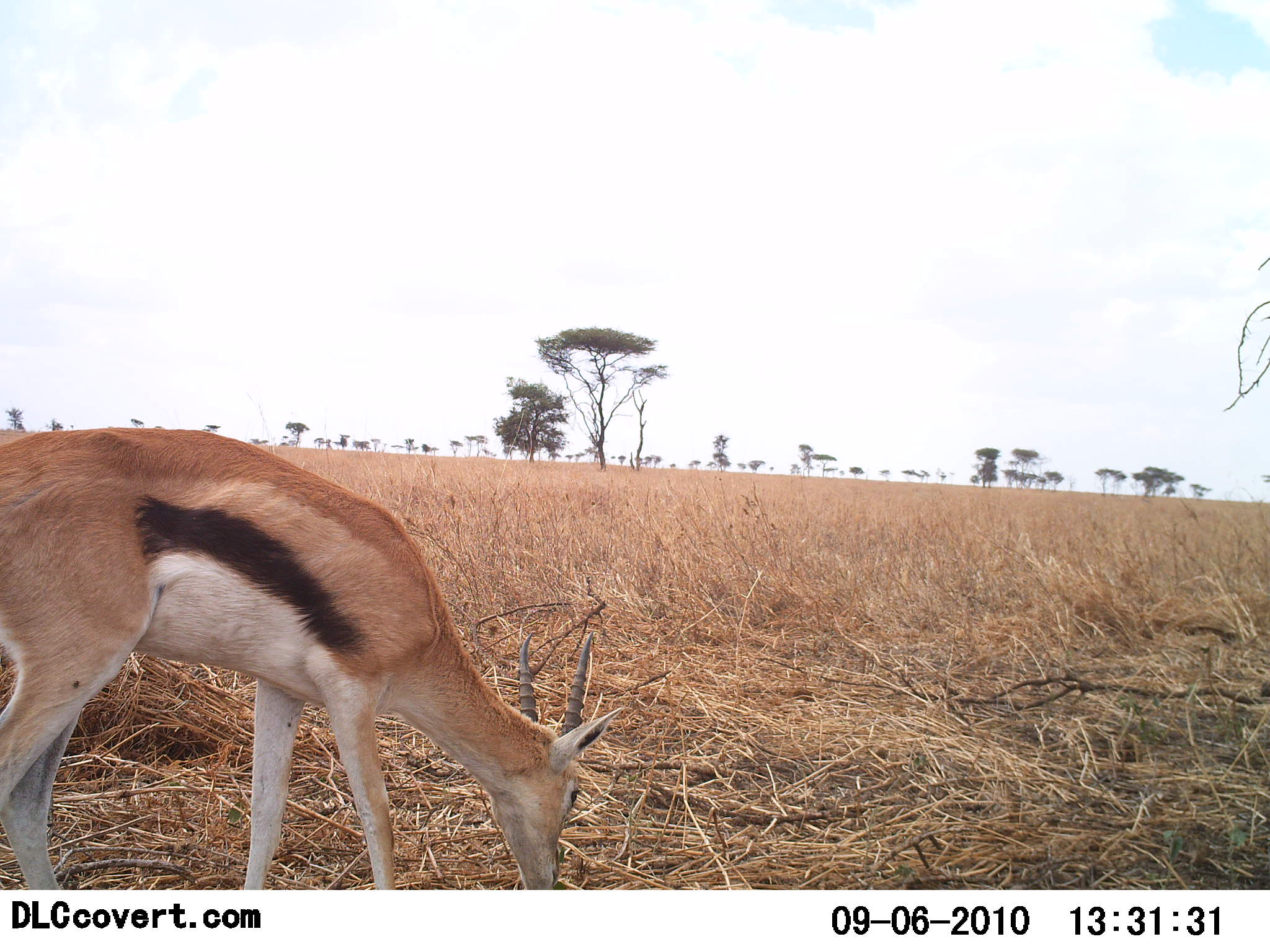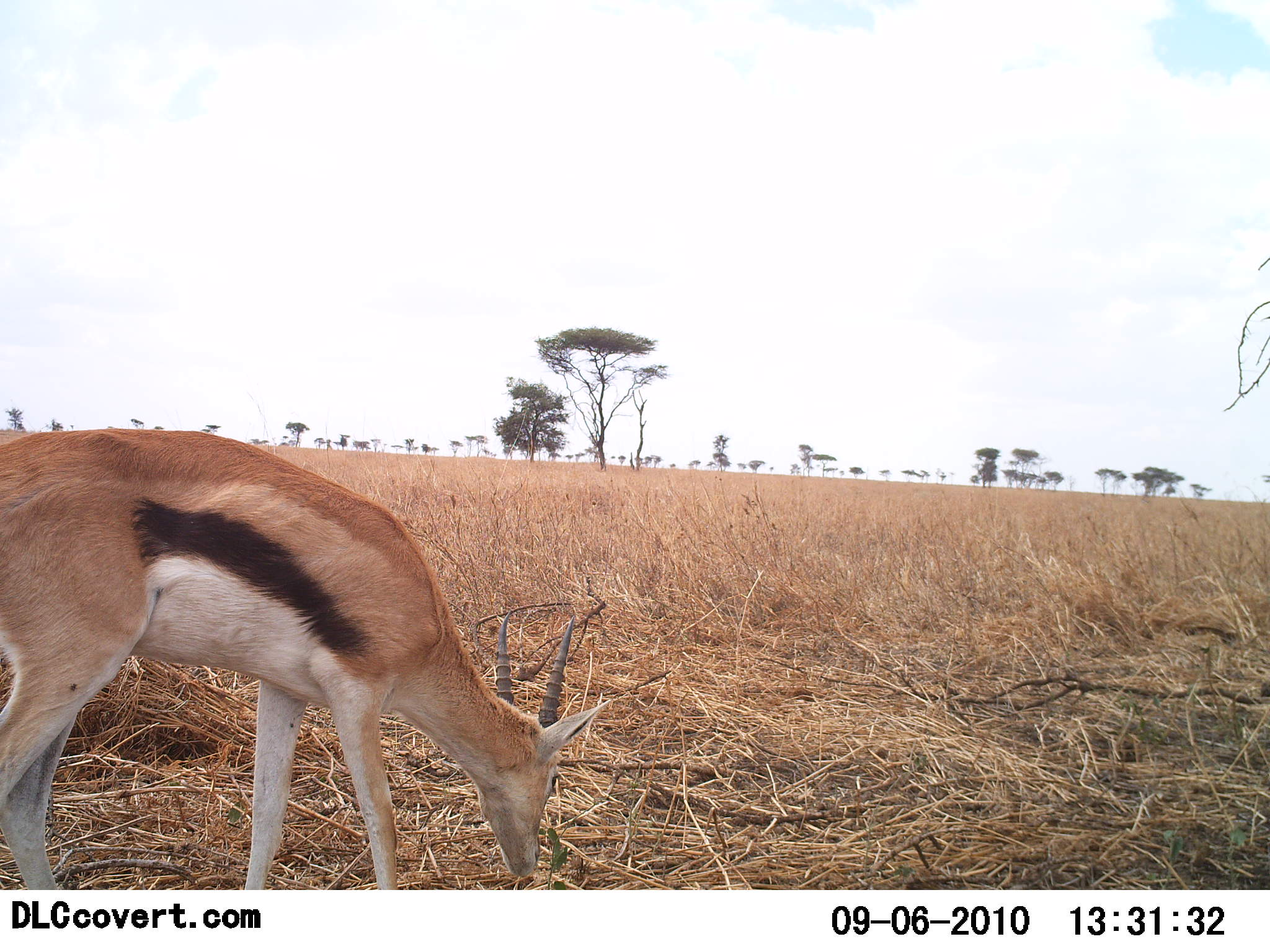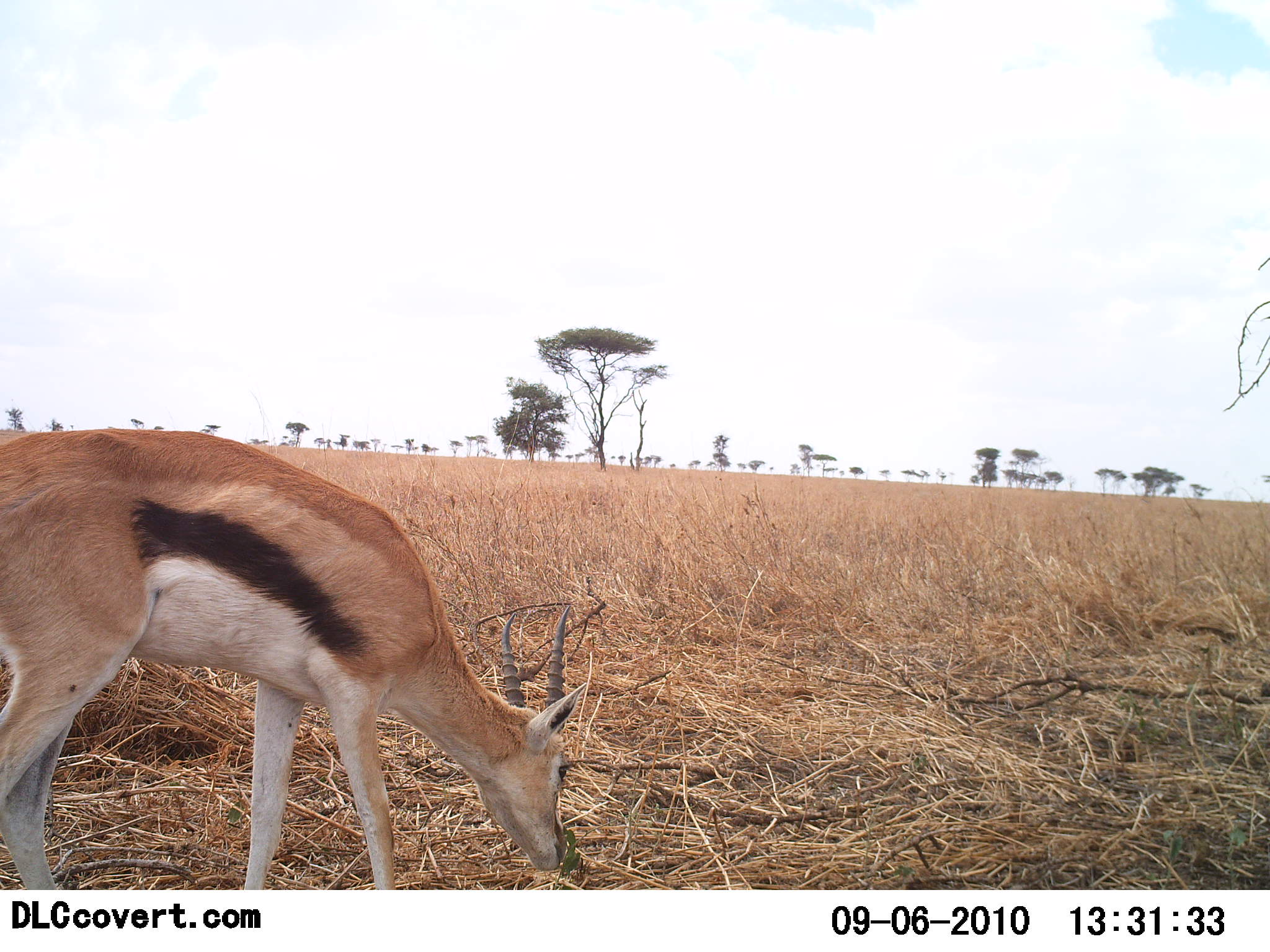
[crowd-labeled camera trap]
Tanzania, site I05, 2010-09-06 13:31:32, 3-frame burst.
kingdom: Animalia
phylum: Chordata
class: Mammalia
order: Artiodactyla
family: Bovidae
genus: Eudorcas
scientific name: Eudorcas thomsonii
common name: thomson's gazelle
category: gazellethomsons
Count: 1.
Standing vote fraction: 9%.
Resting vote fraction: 0%.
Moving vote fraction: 0%.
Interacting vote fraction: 0%.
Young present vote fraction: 0%.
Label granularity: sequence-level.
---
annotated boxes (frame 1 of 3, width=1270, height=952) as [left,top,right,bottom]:
animal: [0,429,624,891]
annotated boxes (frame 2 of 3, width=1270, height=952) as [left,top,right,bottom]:
animal: [0,429,615,889]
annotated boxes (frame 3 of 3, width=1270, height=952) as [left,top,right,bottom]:
animal: [0,429,588,889]